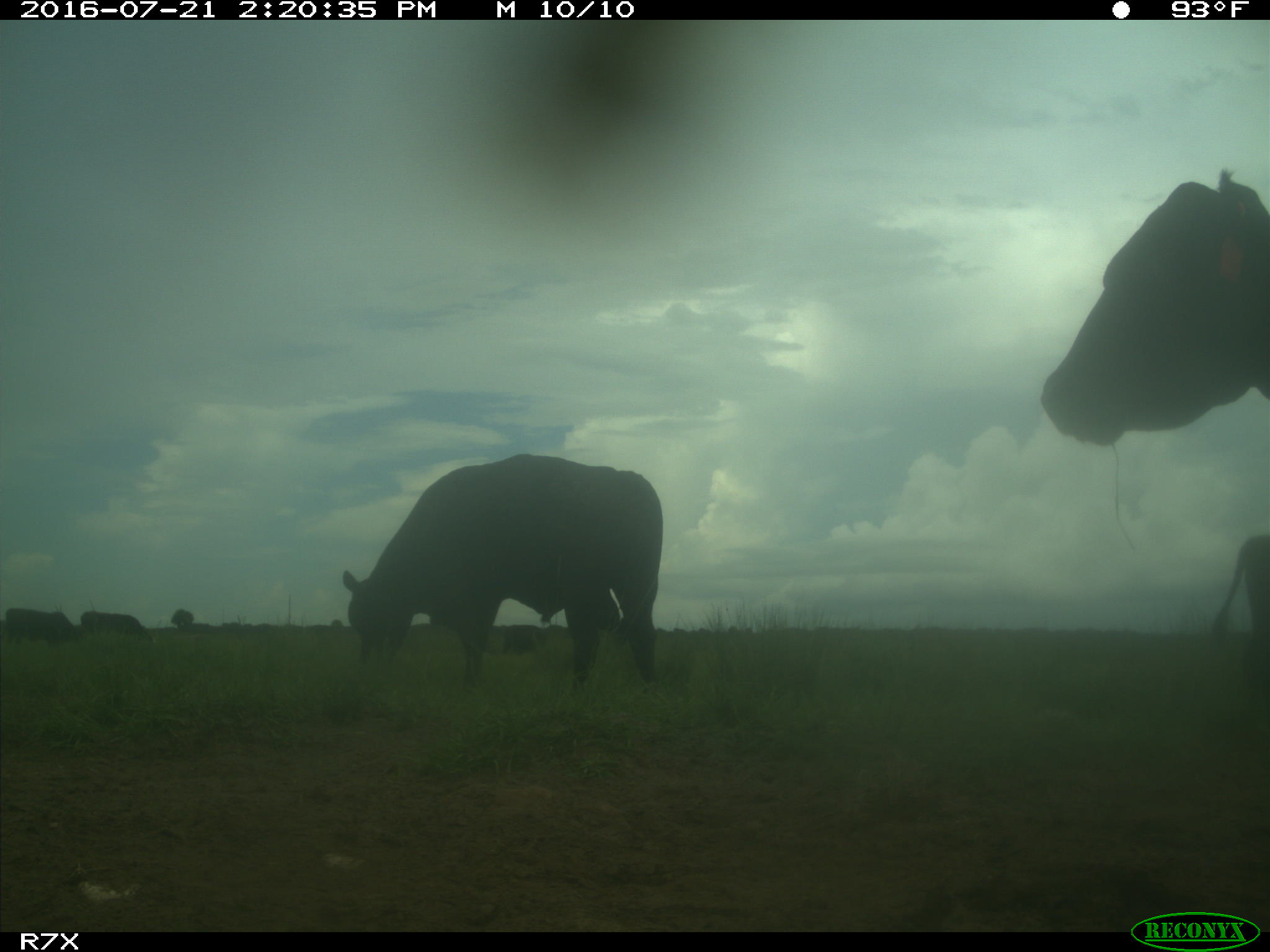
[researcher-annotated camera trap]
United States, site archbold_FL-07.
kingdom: Animalia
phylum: Chordata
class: Mammalia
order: Artiodactyla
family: Bovidae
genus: Bos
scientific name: Bos taurus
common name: domestic cow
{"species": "Bos taurus (domestic cow)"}